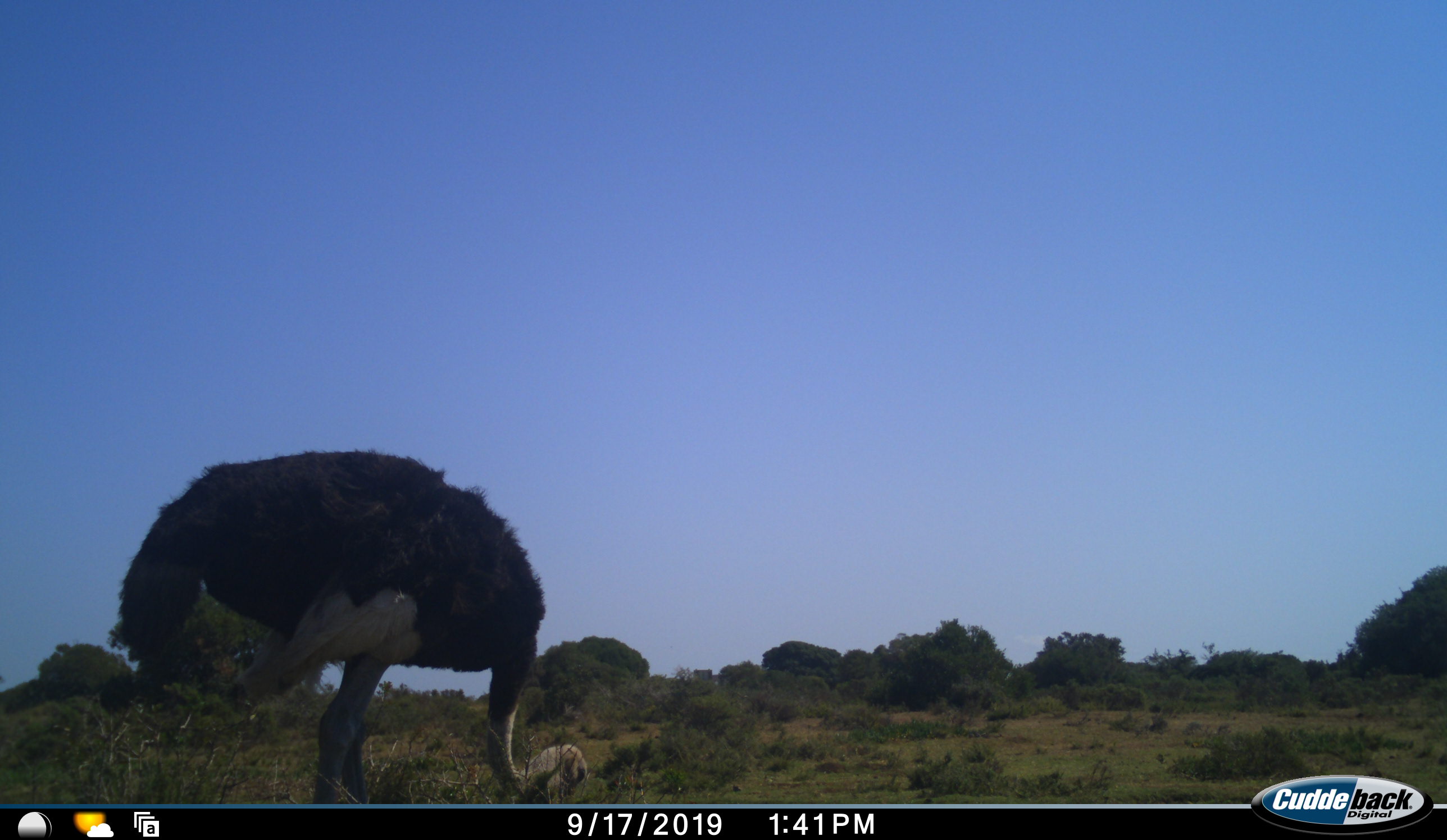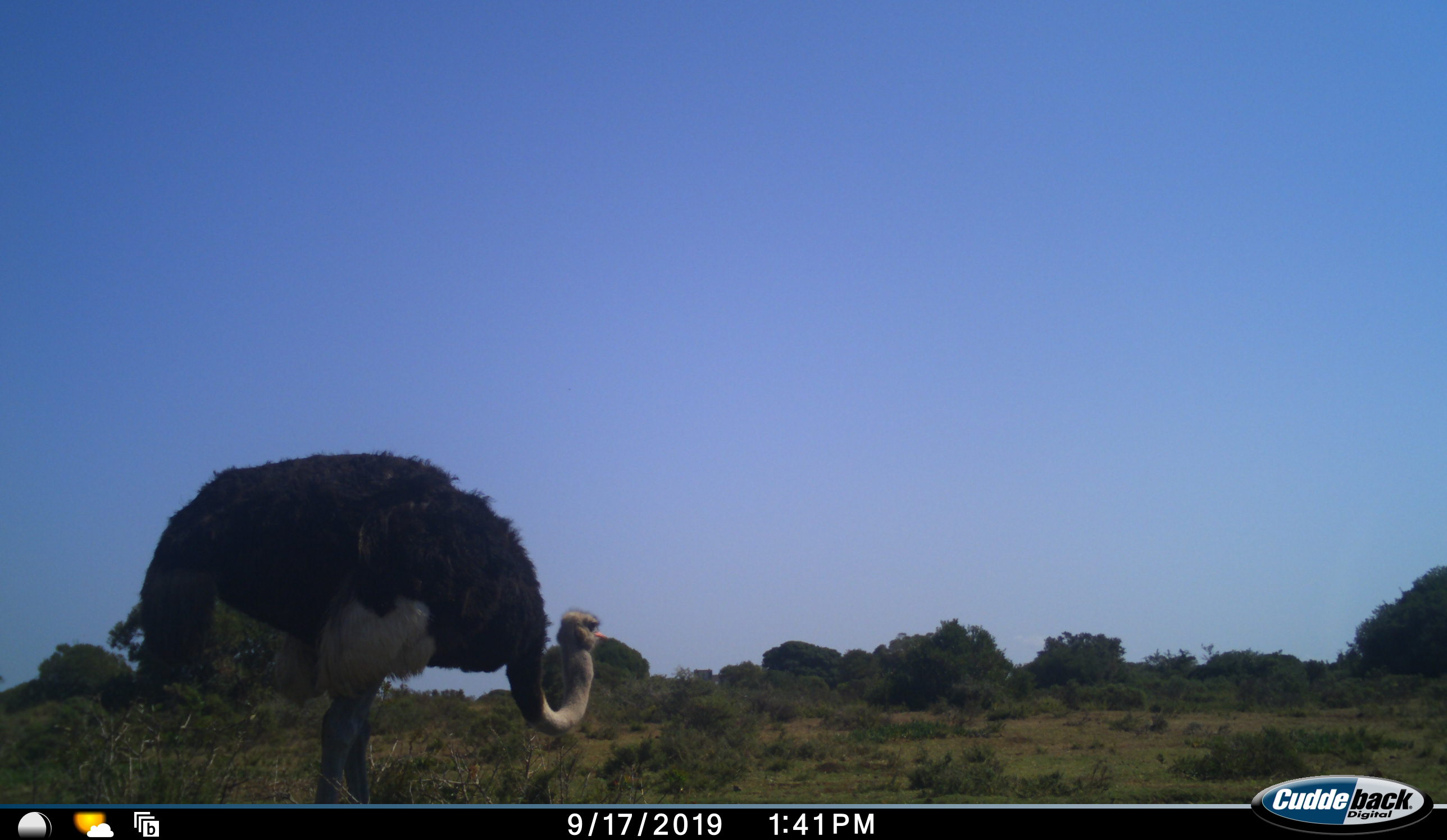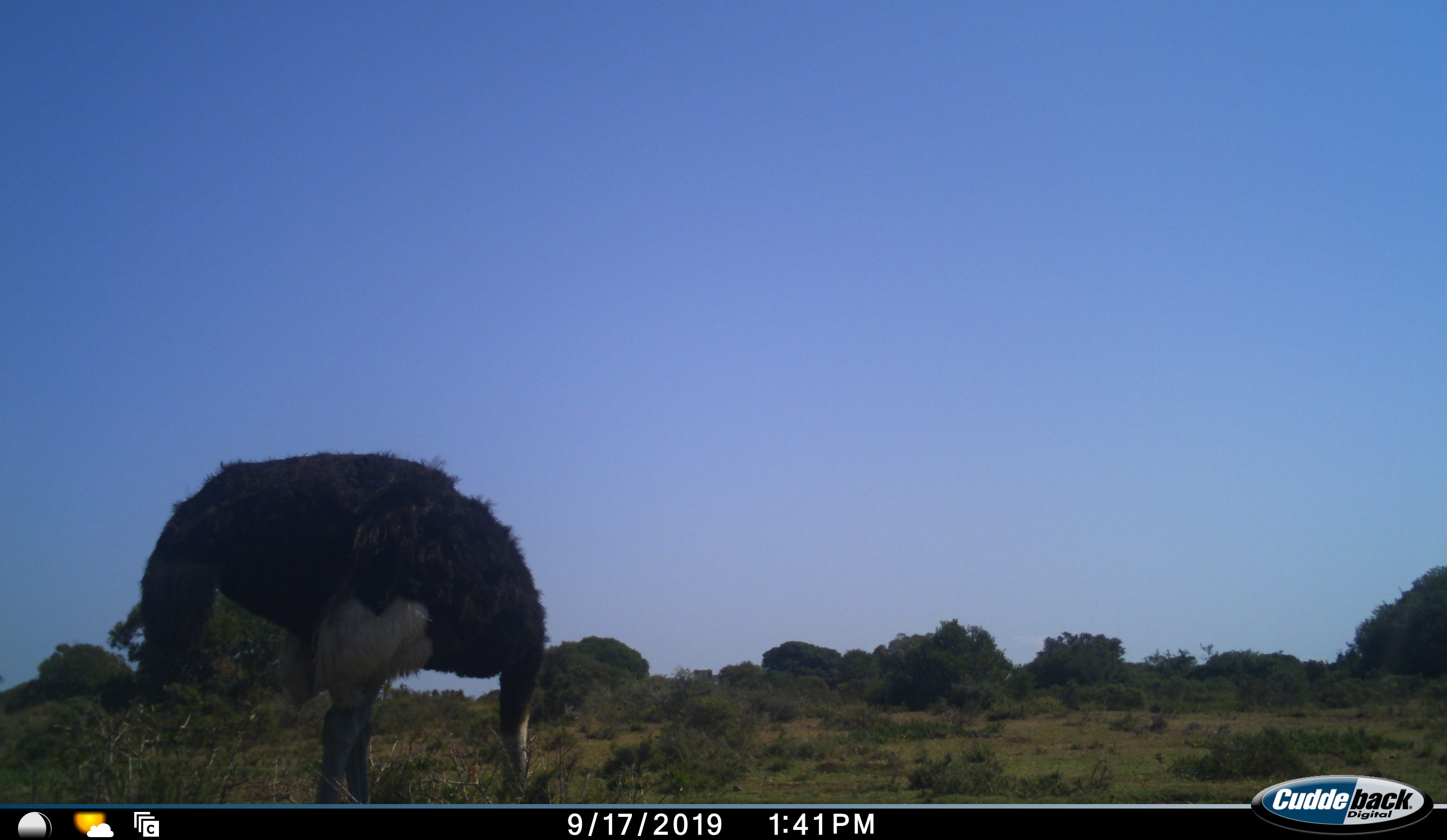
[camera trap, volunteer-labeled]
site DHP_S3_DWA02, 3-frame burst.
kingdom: Animalia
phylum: Chordata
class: Aves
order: Struthioniformes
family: Struthionidae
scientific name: Struthionidae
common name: ostrich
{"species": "ostrich (Struthionidae)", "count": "1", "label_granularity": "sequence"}